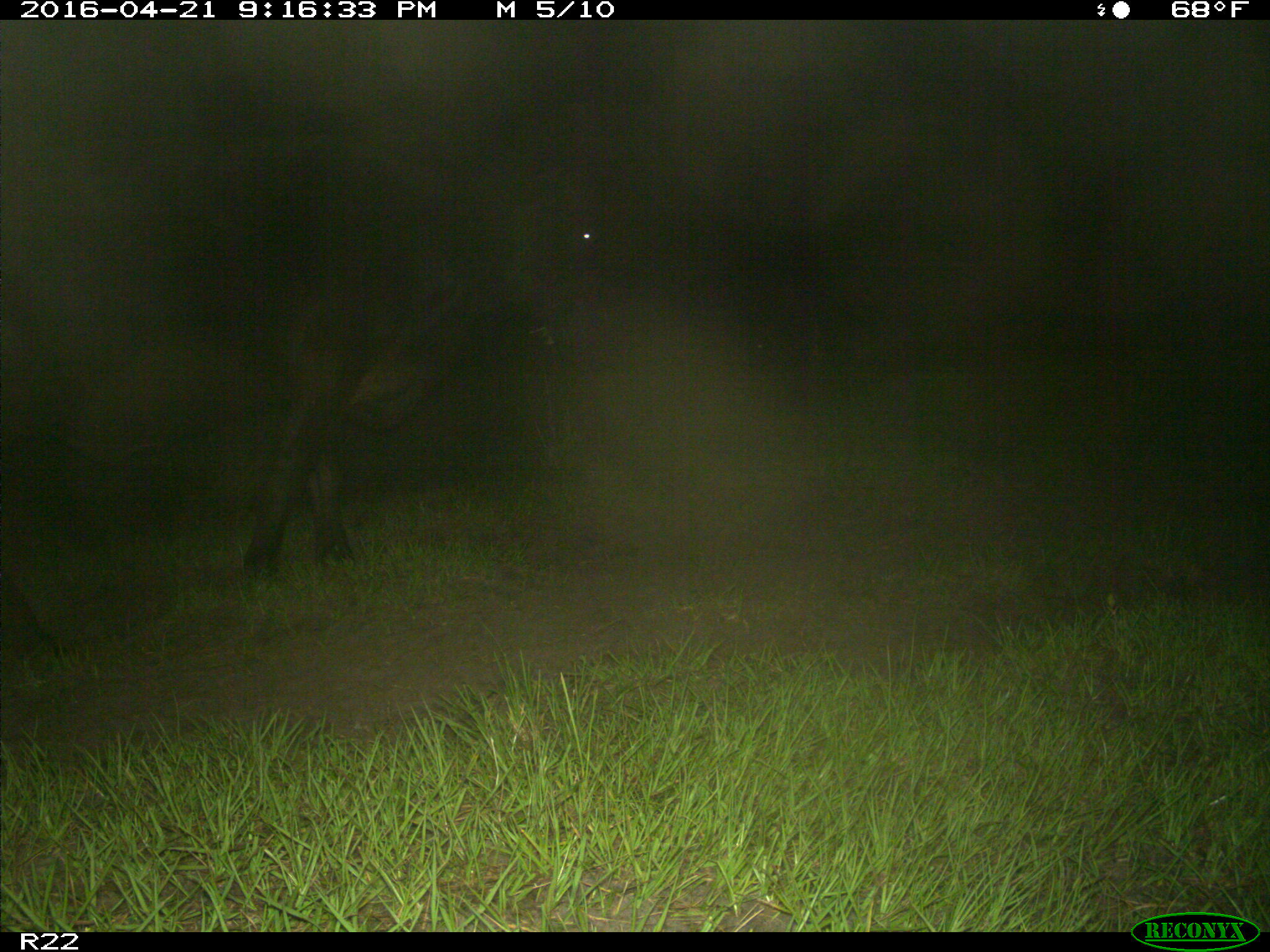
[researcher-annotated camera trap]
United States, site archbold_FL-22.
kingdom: Animalia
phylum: Chordata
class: Mammalia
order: Artiodactyla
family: Bovidae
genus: Bos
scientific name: Bos taurus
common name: domestic cow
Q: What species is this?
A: Bos taurus (domestic cow).